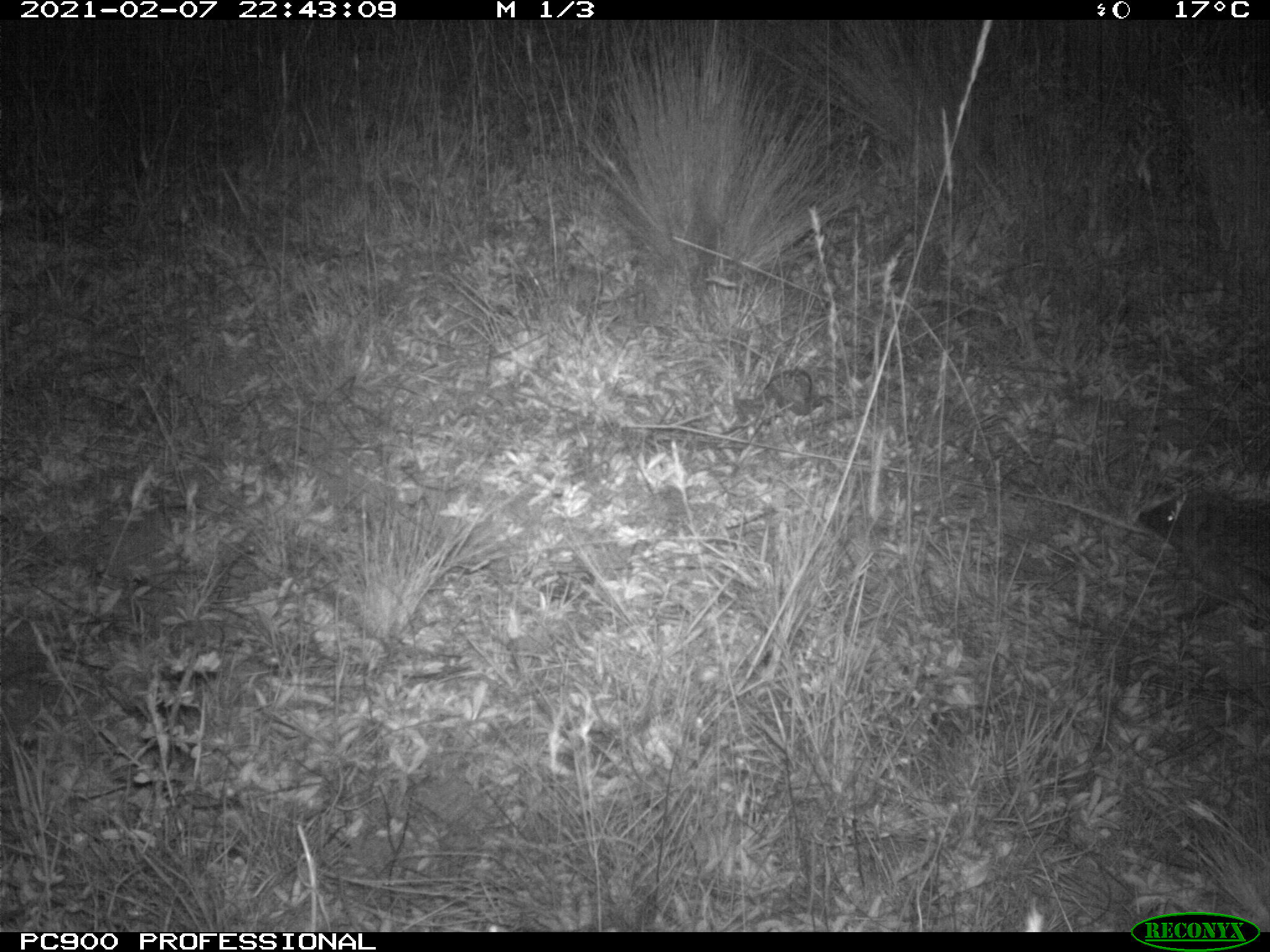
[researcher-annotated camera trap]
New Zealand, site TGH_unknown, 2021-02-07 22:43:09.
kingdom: Animalia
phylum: Chordata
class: Mammalia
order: Eulipotyphla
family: Erinaceidae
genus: Erinaceus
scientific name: Erinaceus europaeus europaeus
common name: european hedgehog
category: hedgehog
Hedgehog (european hedgehog) (Erinaceus europaeus europaeus).